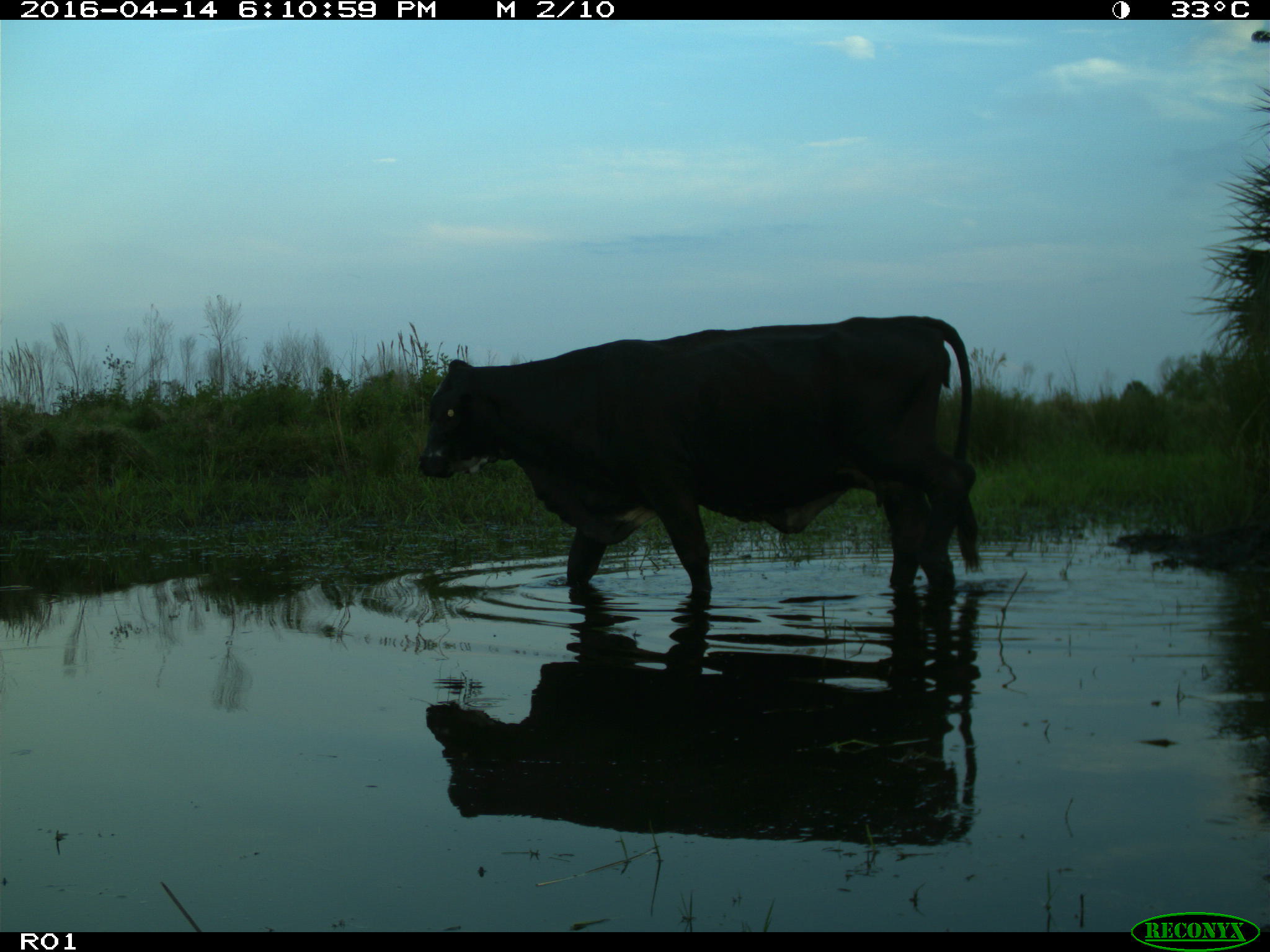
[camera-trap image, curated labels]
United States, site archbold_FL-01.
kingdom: Animalia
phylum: Chordata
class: Mammalia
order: Artiodactyla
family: Bovidae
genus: Bos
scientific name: Bos taurus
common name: domestic cow